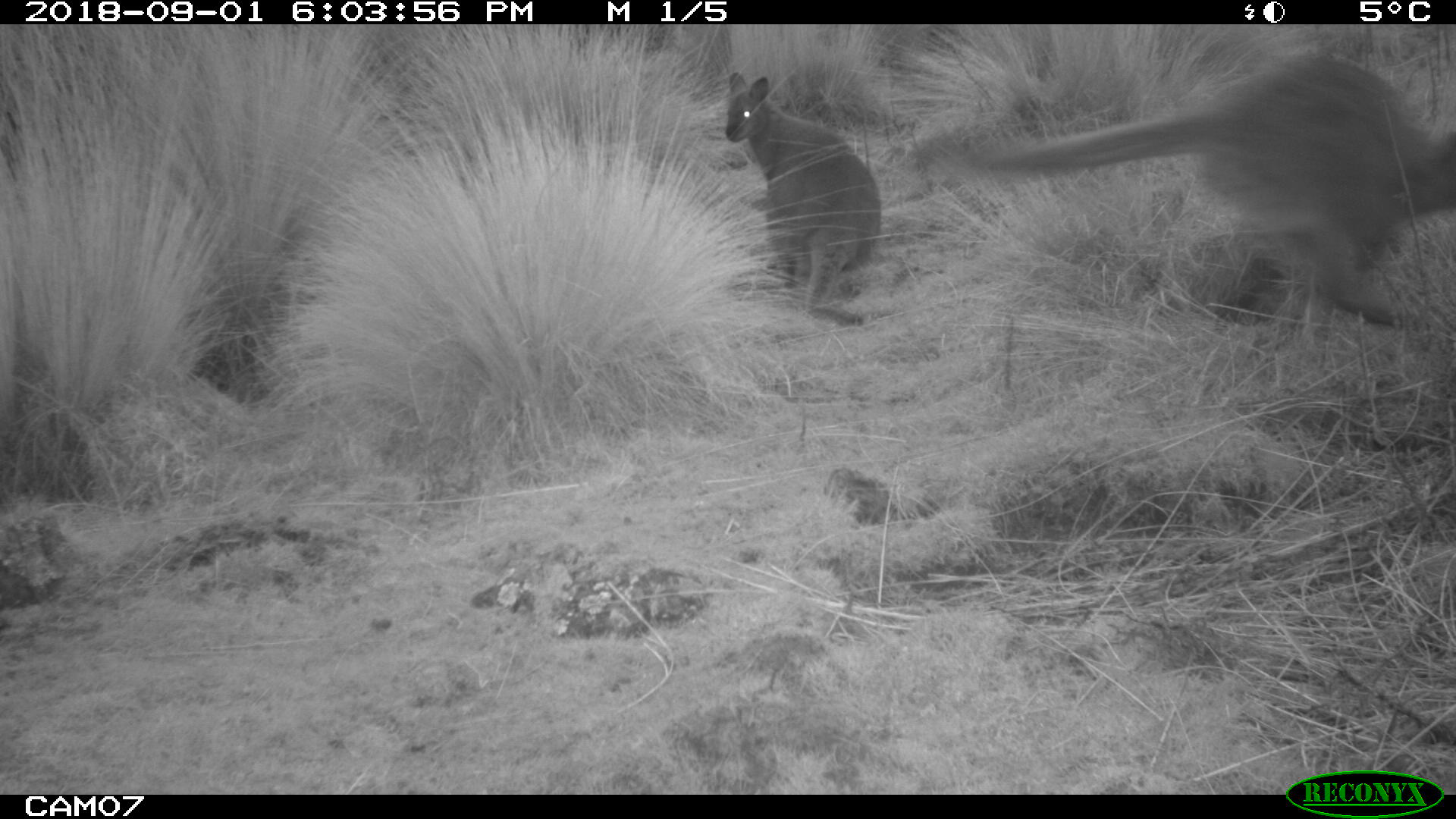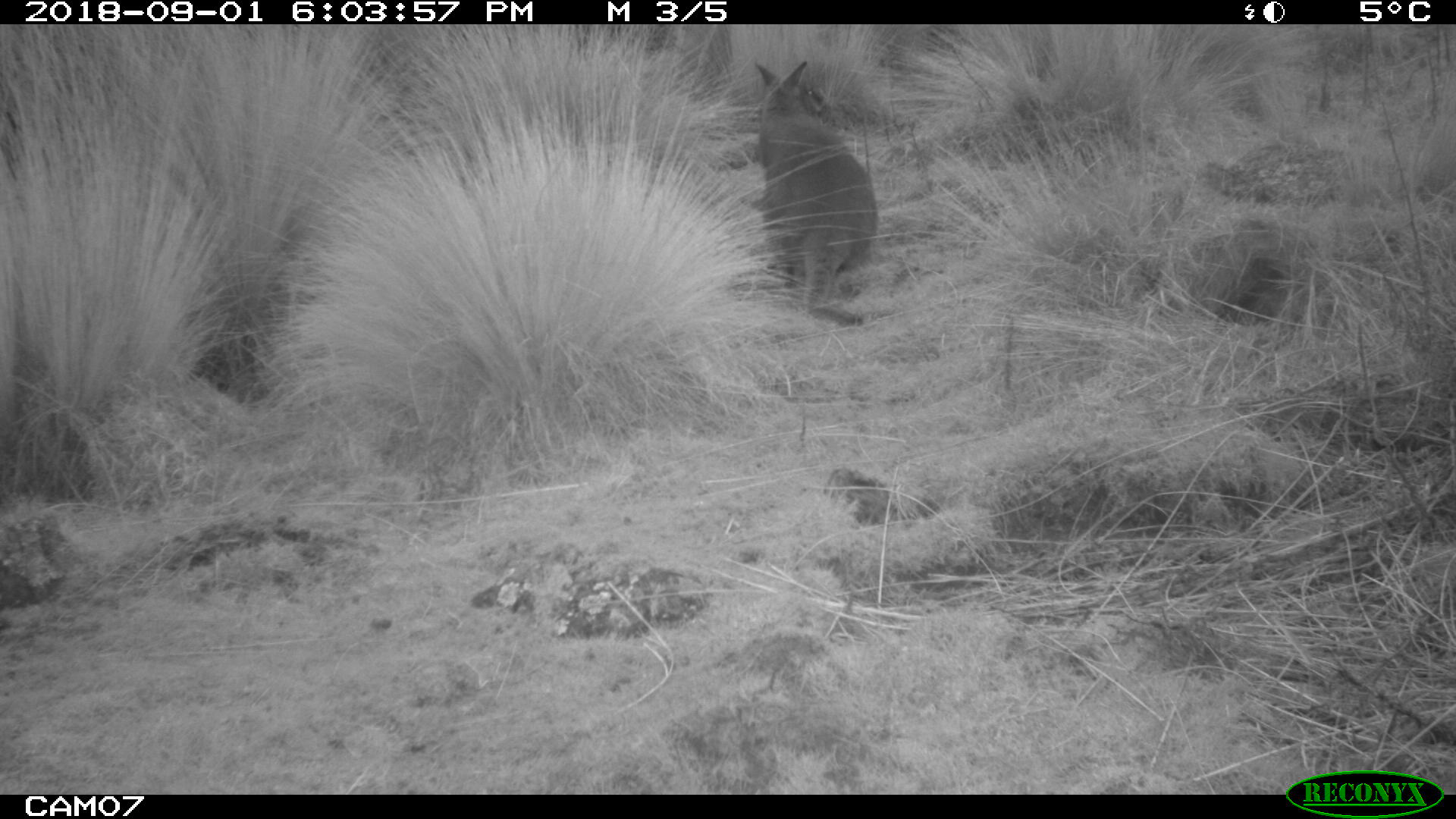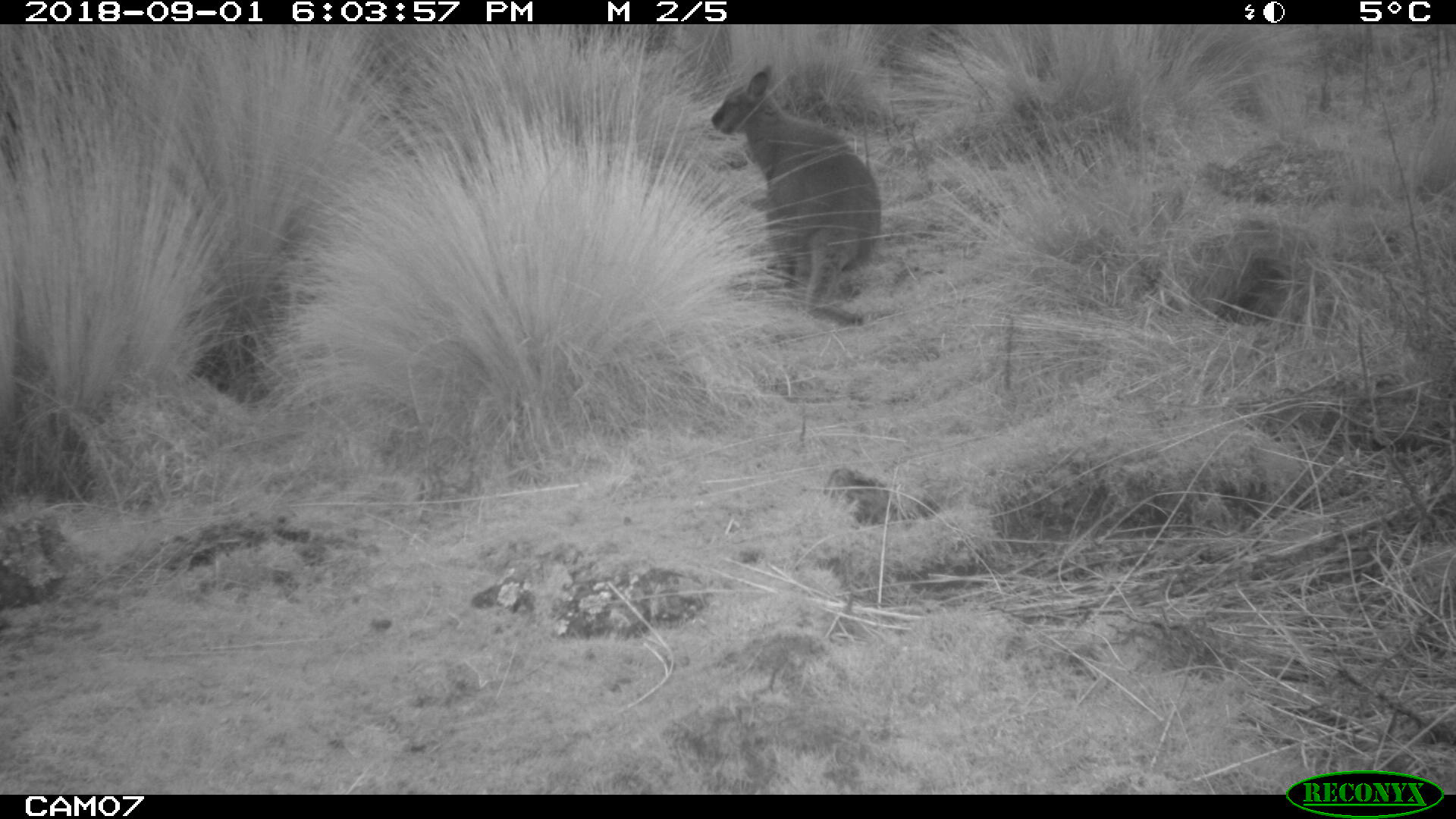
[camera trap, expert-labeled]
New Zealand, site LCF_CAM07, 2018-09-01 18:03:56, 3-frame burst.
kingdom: Animalia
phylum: Chordata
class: Mammalia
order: Diprotodontia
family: Macropodidae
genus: Notamacropus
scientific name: Notamacropus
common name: wallaby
Wallaby (Notamacropus).